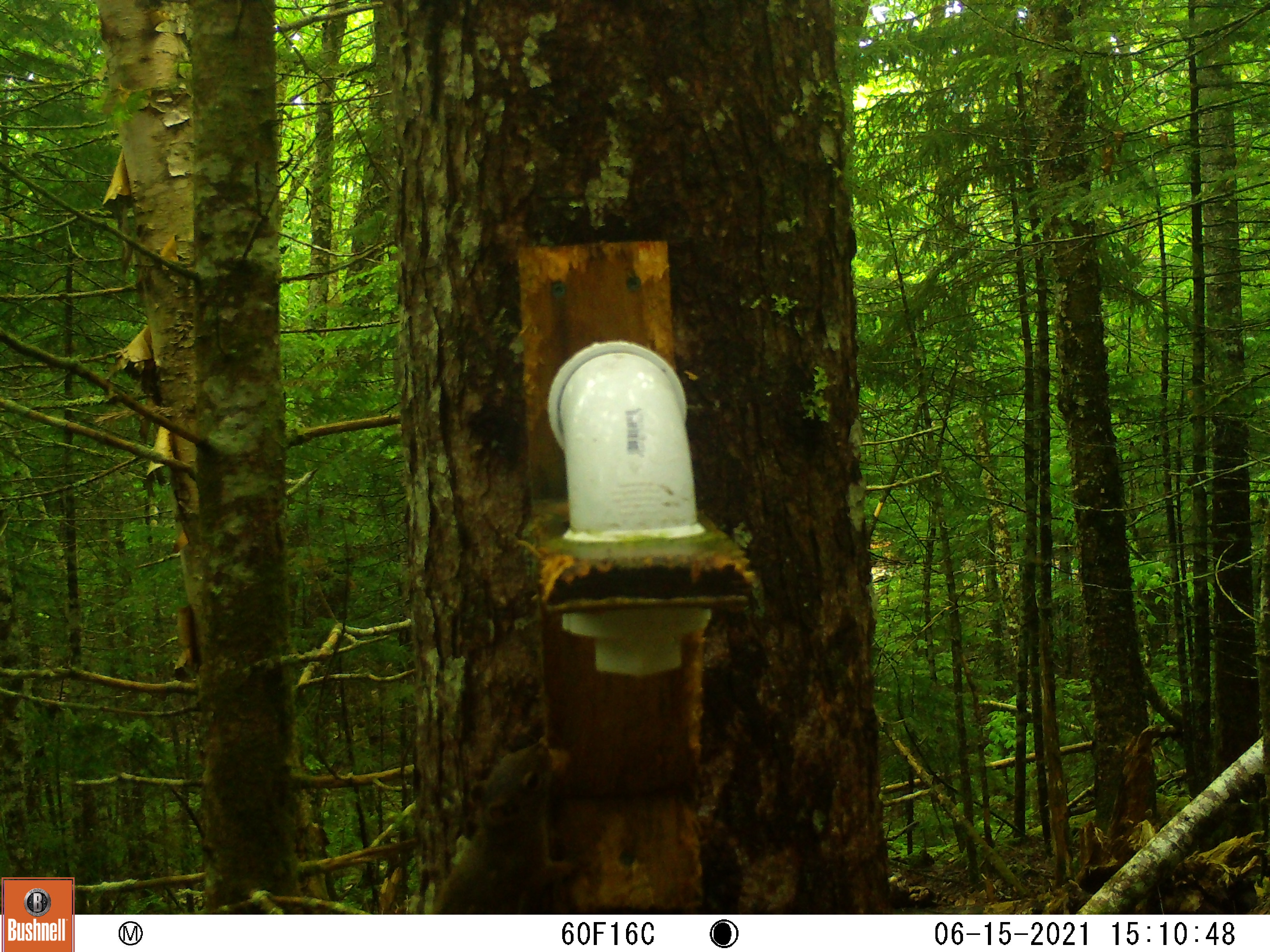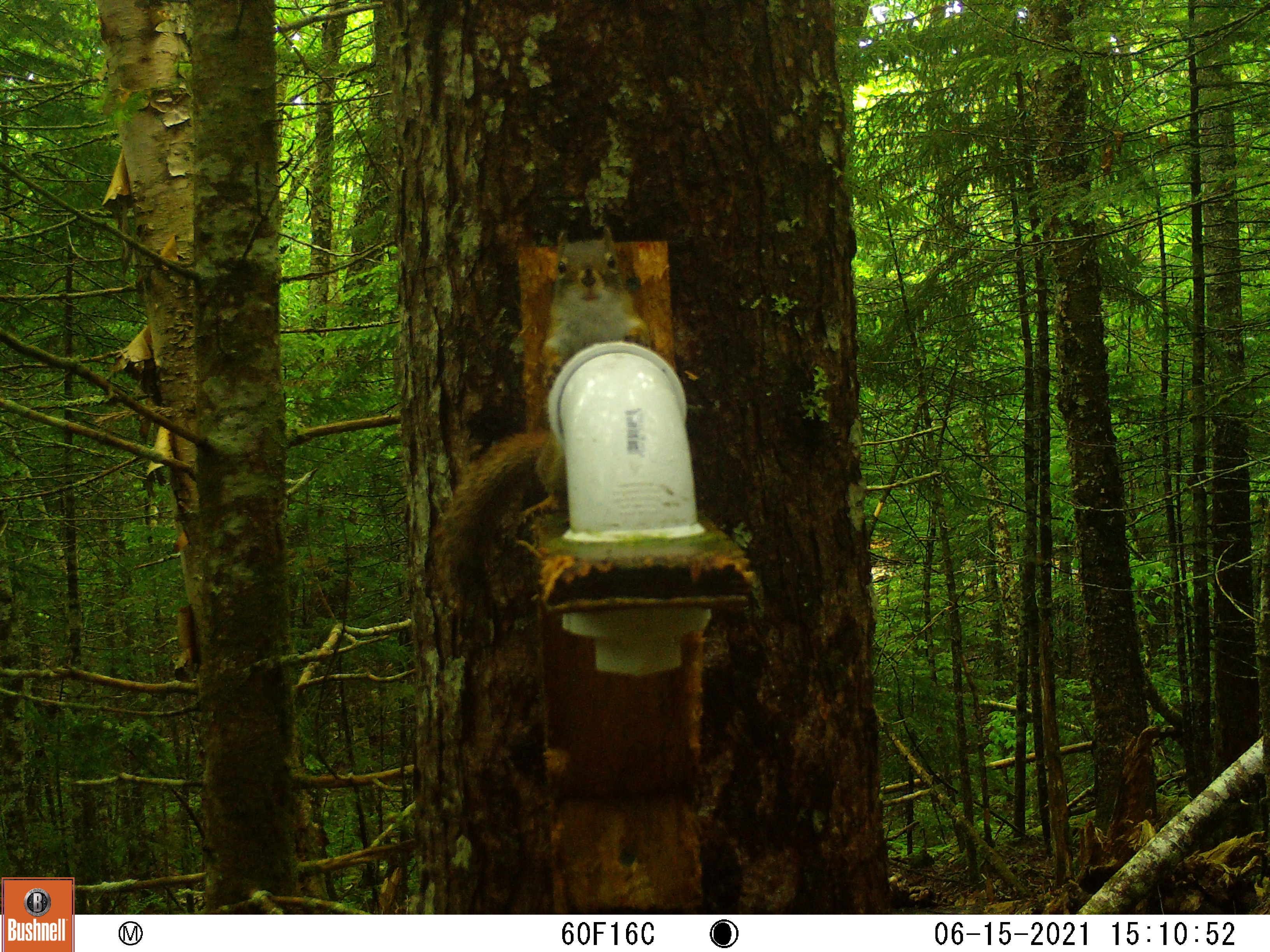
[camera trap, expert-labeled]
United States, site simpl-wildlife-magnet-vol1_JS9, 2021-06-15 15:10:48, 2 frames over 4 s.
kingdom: Animalia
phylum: Chordata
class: Mammalia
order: Rodentia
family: Sciuridae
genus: Tamiasciurus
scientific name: Tamiasciurus hudsonicus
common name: red squirrel